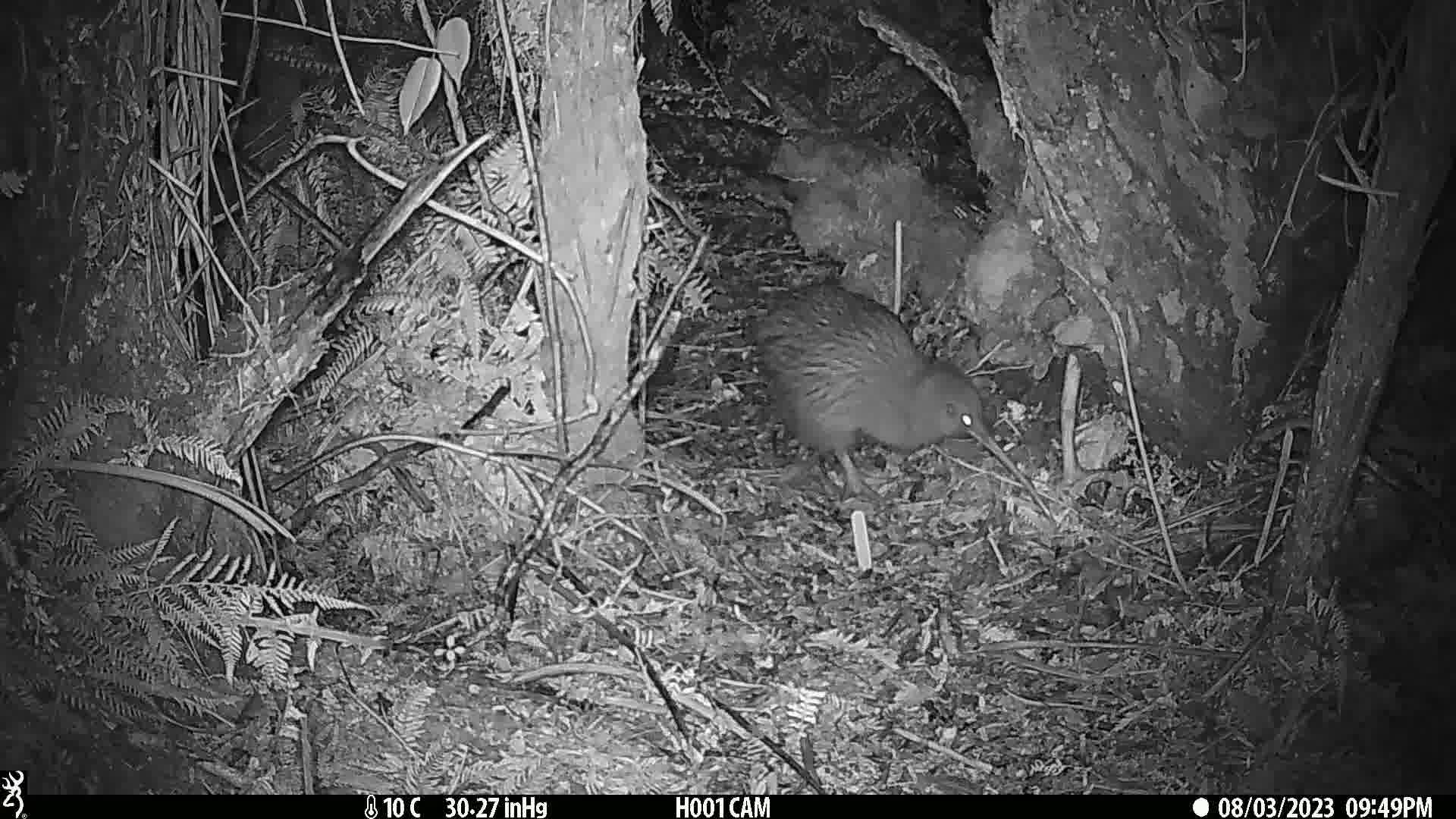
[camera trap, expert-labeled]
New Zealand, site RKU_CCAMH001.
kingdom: Animalia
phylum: Chordata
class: Aves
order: Apterygiformes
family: Apterygidae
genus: Apteryx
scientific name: Apteryx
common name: kiwi